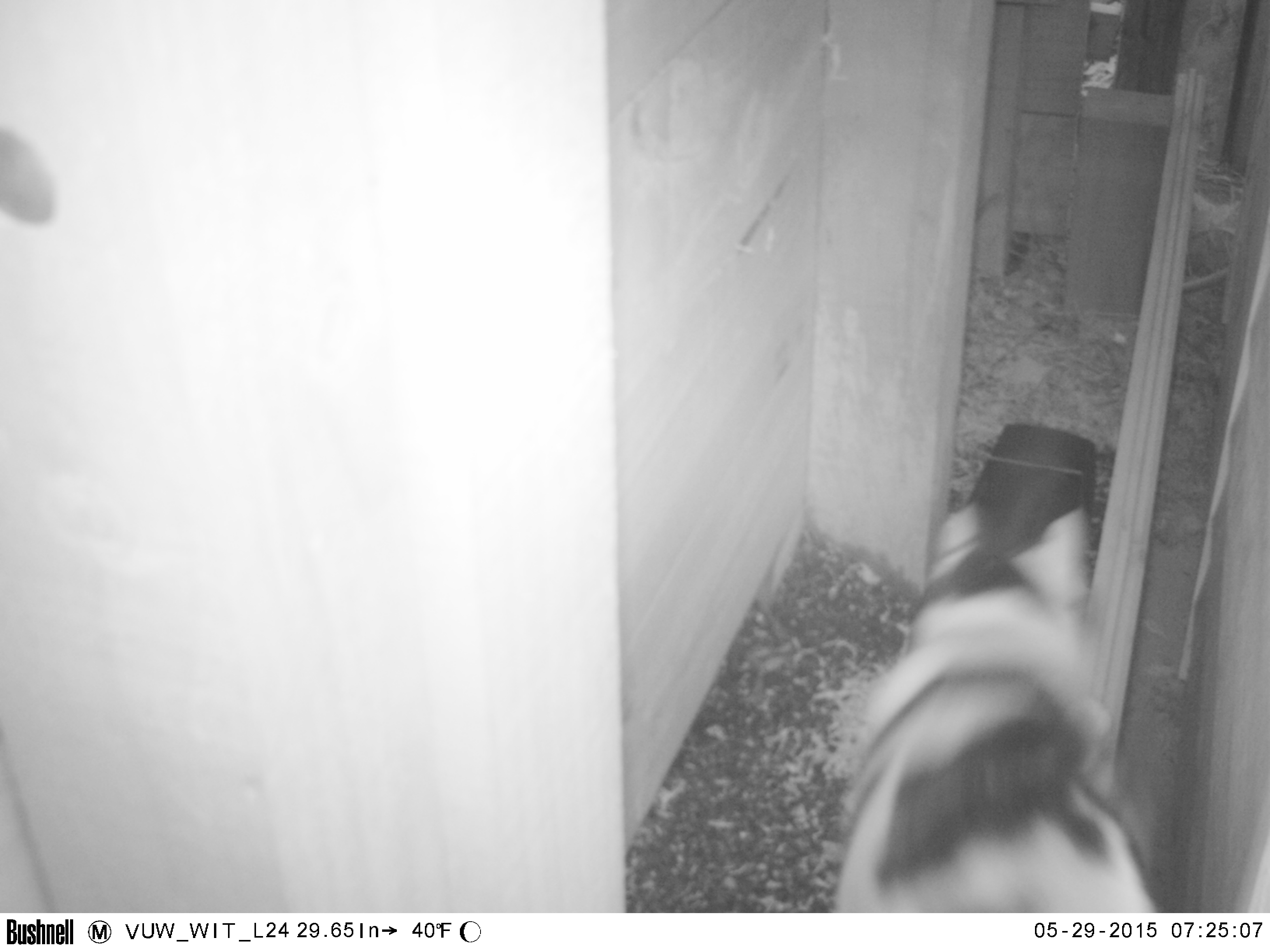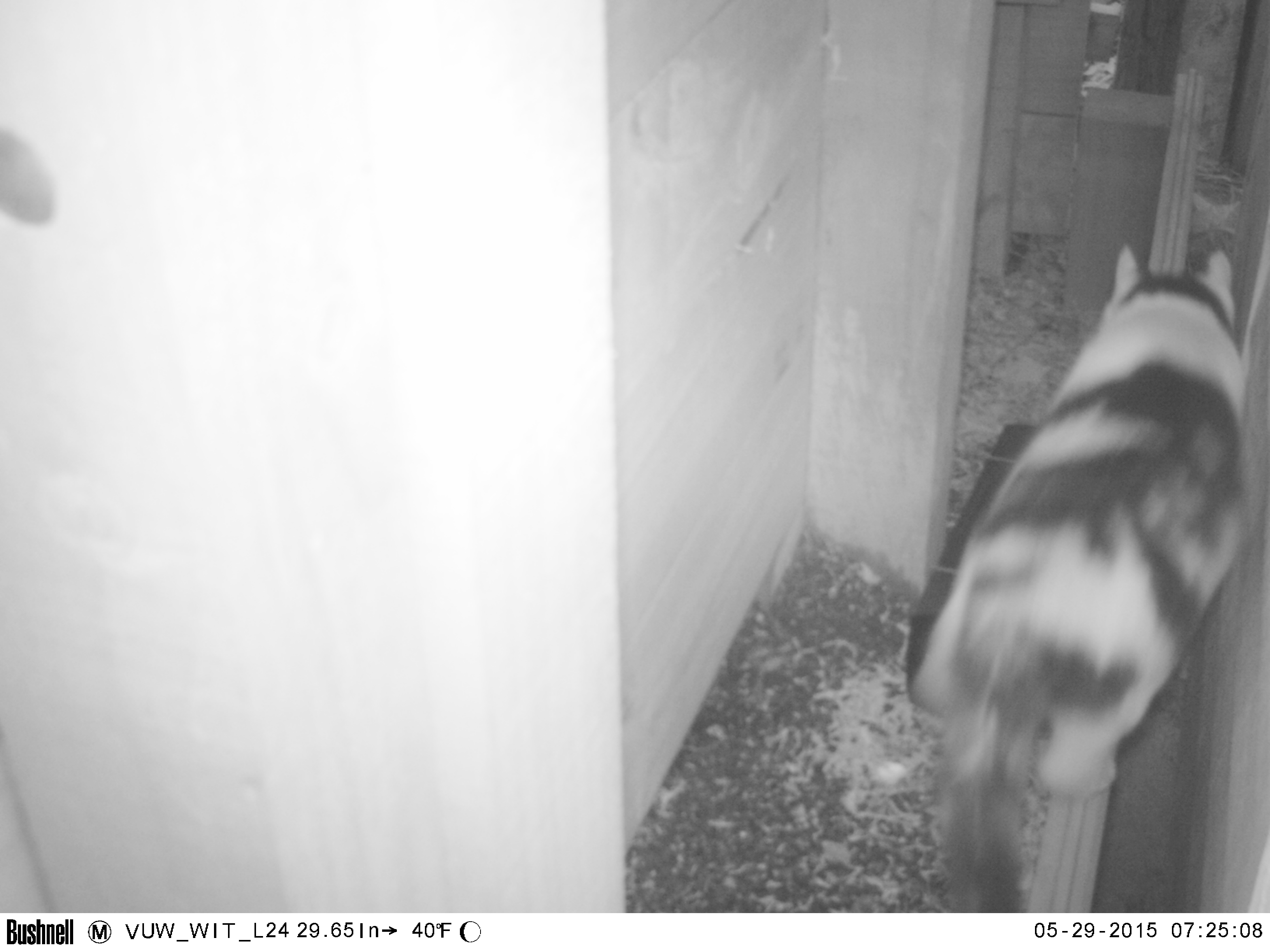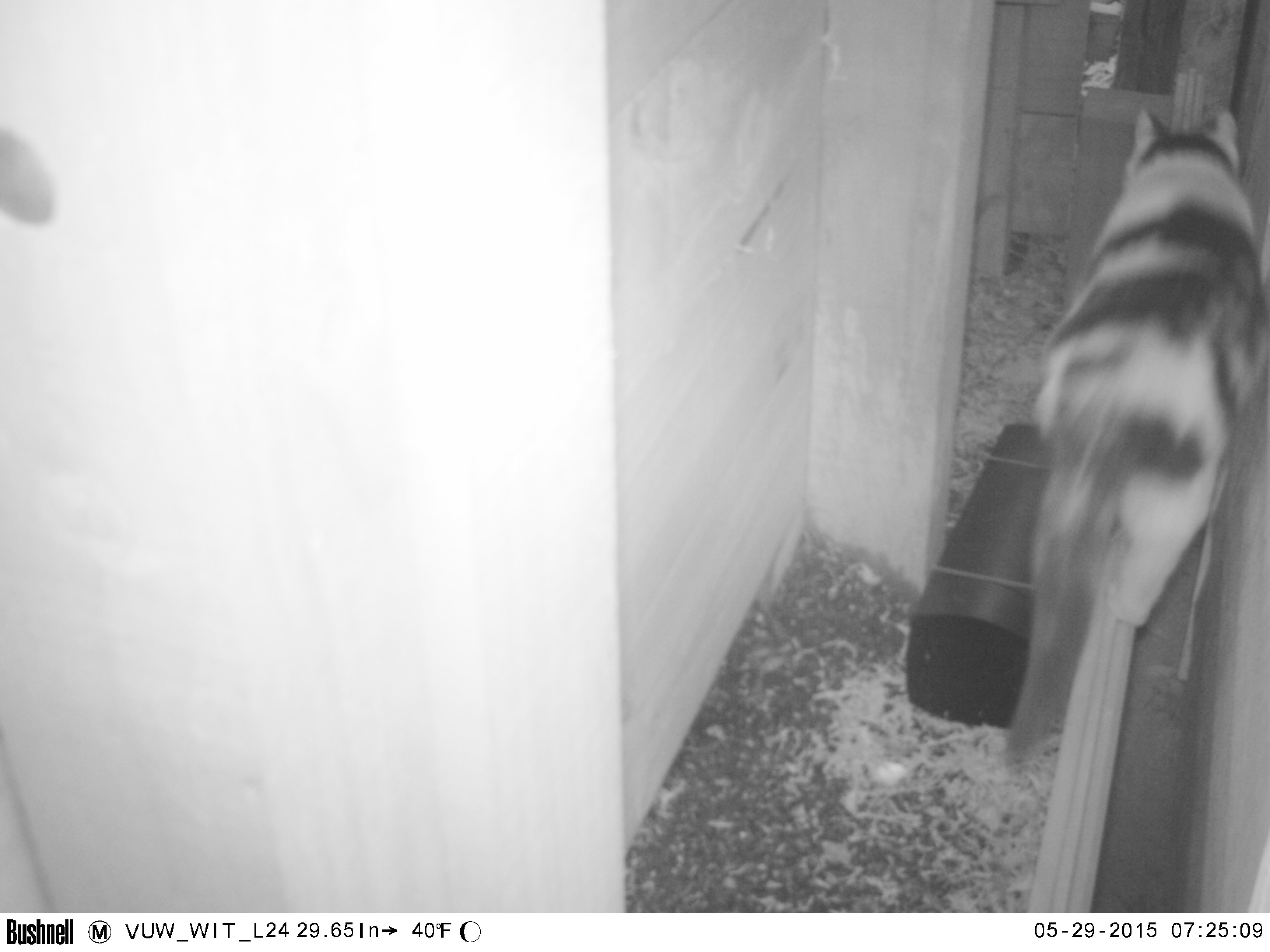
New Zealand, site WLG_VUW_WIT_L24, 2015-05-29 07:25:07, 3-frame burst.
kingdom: Animalia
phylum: Chordata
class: Mammalia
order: Carnivora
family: Felidae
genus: Felis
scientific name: Felis catus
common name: domestic cat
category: cat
Cat (domestic cat) (Felis catus).